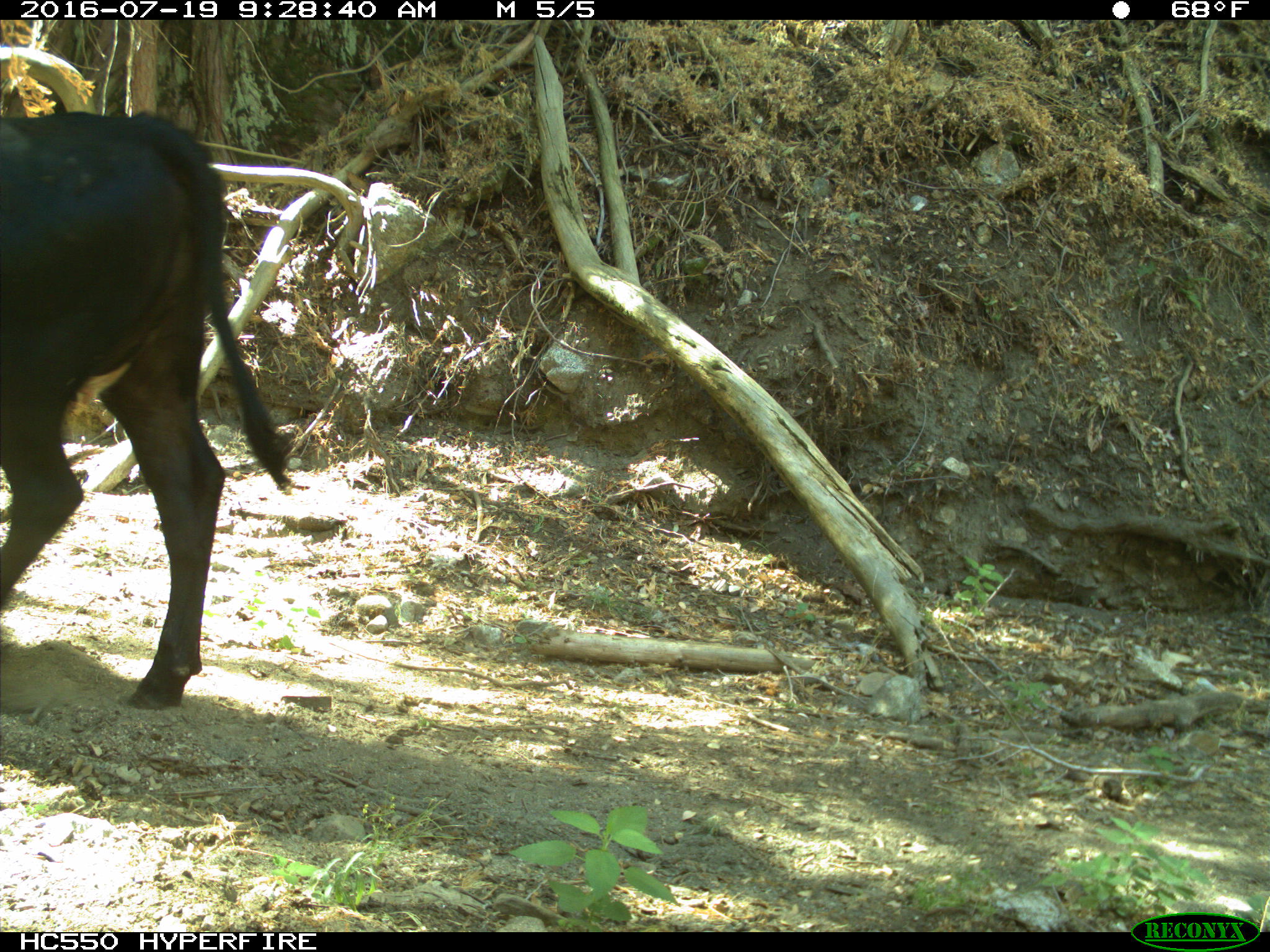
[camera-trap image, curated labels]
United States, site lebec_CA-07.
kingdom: Animalia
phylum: Chordata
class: Mammalia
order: Artiodactyla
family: Bovidae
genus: Bos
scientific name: Bos taurus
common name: domestic cow